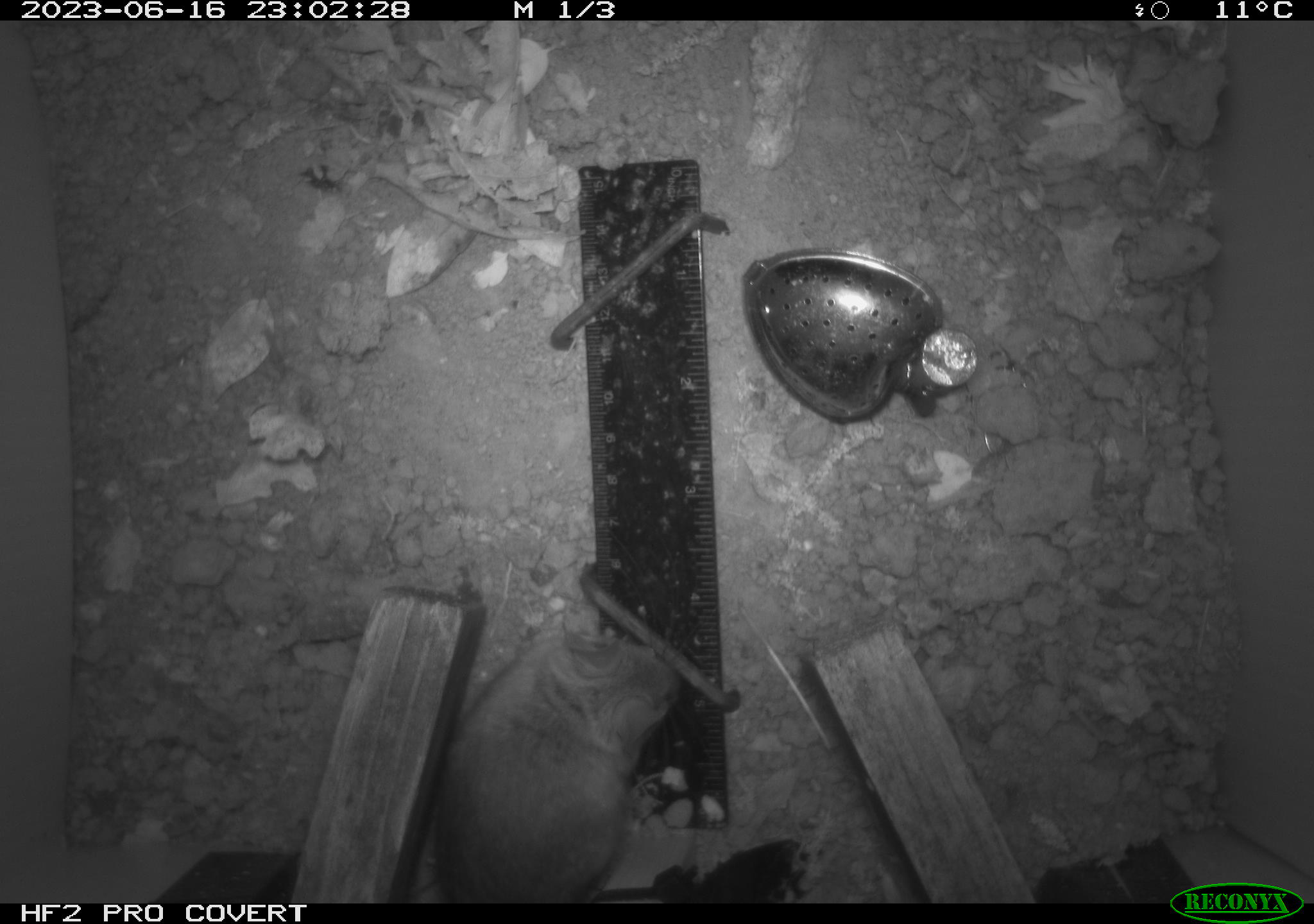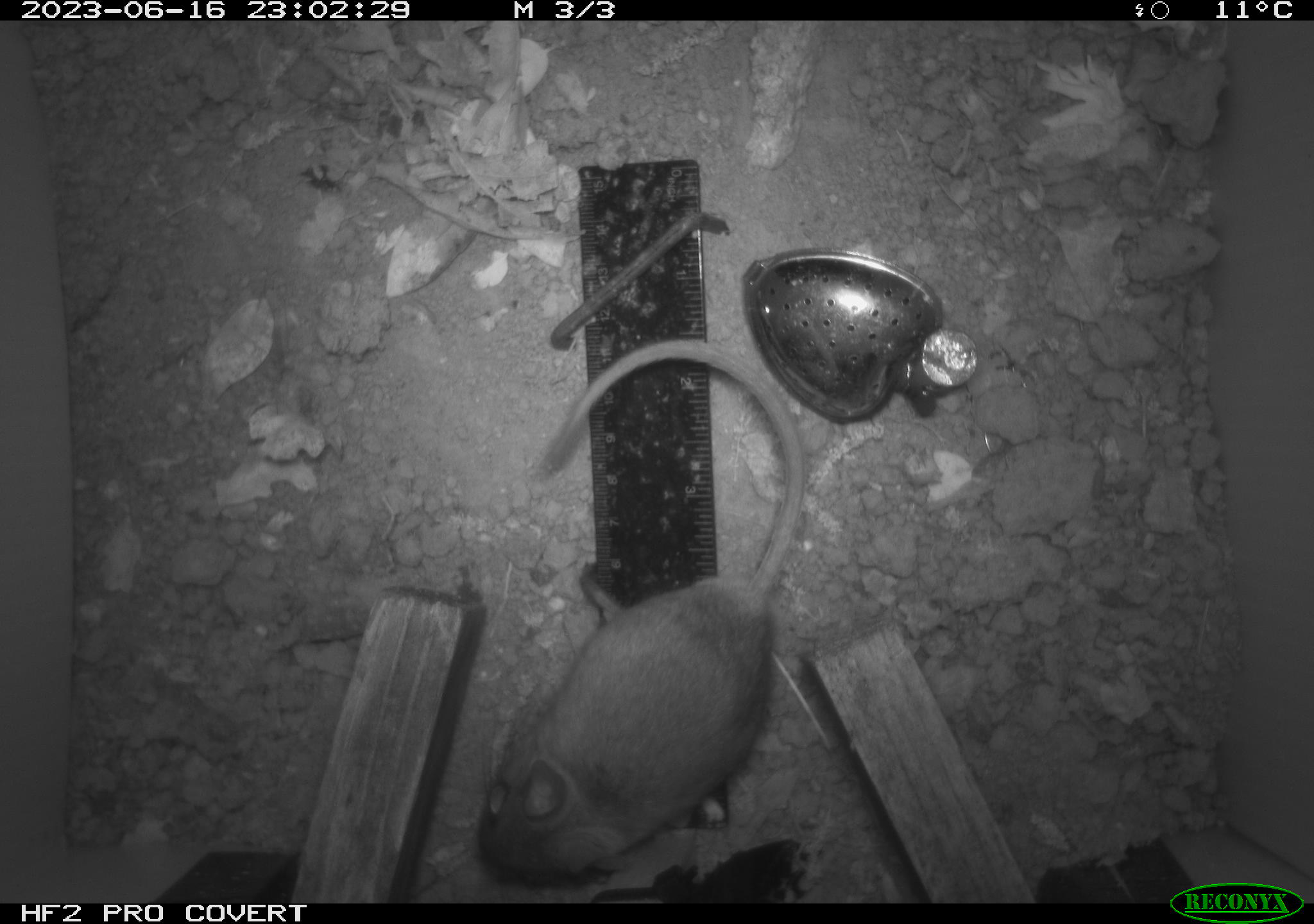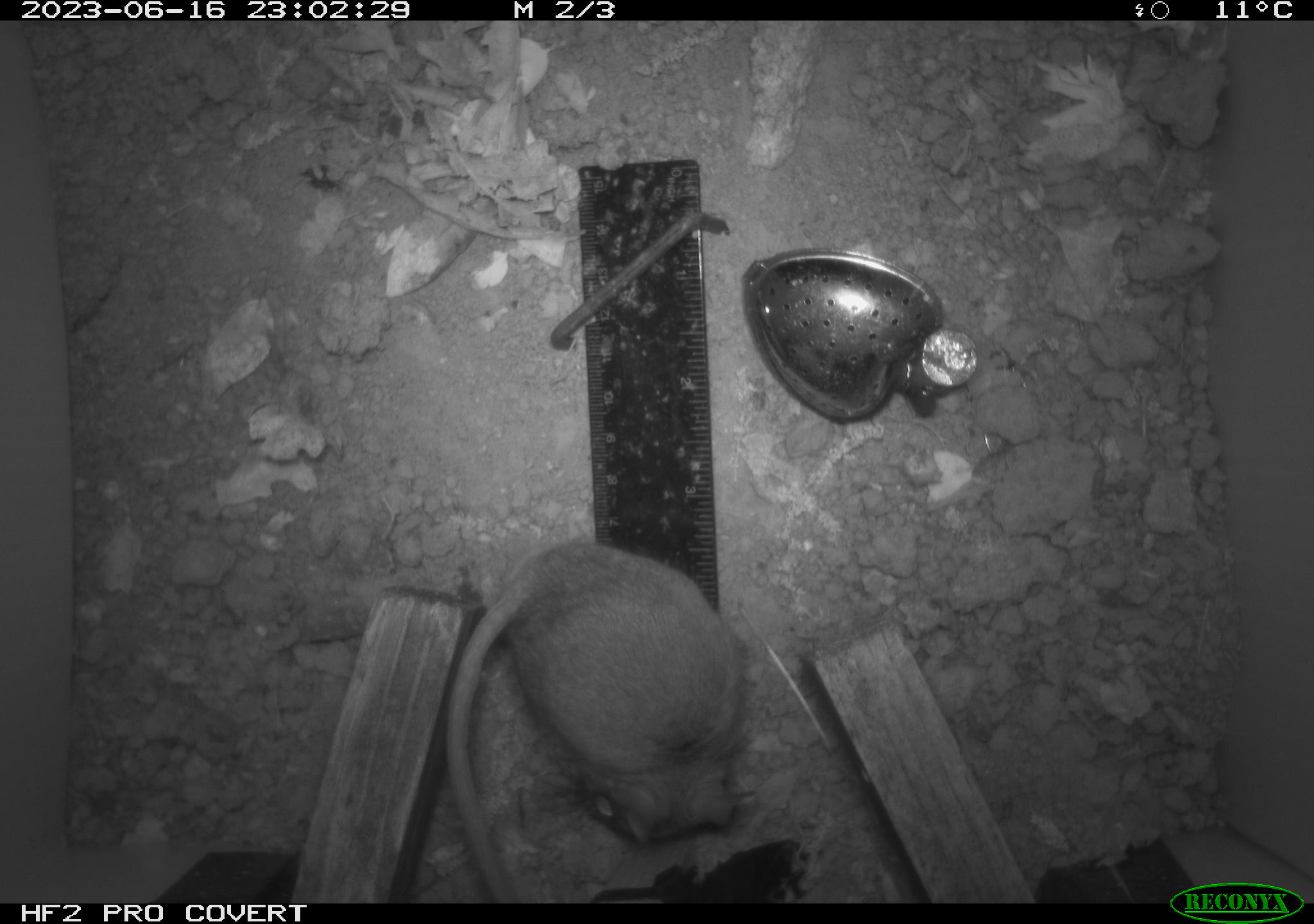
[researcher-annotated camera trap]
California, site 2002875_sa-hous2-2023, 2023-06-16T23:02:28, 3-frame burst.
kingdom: Animalia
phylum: Chordata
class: Mammalia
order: Rodentia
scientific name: Rodentia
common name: mouse species